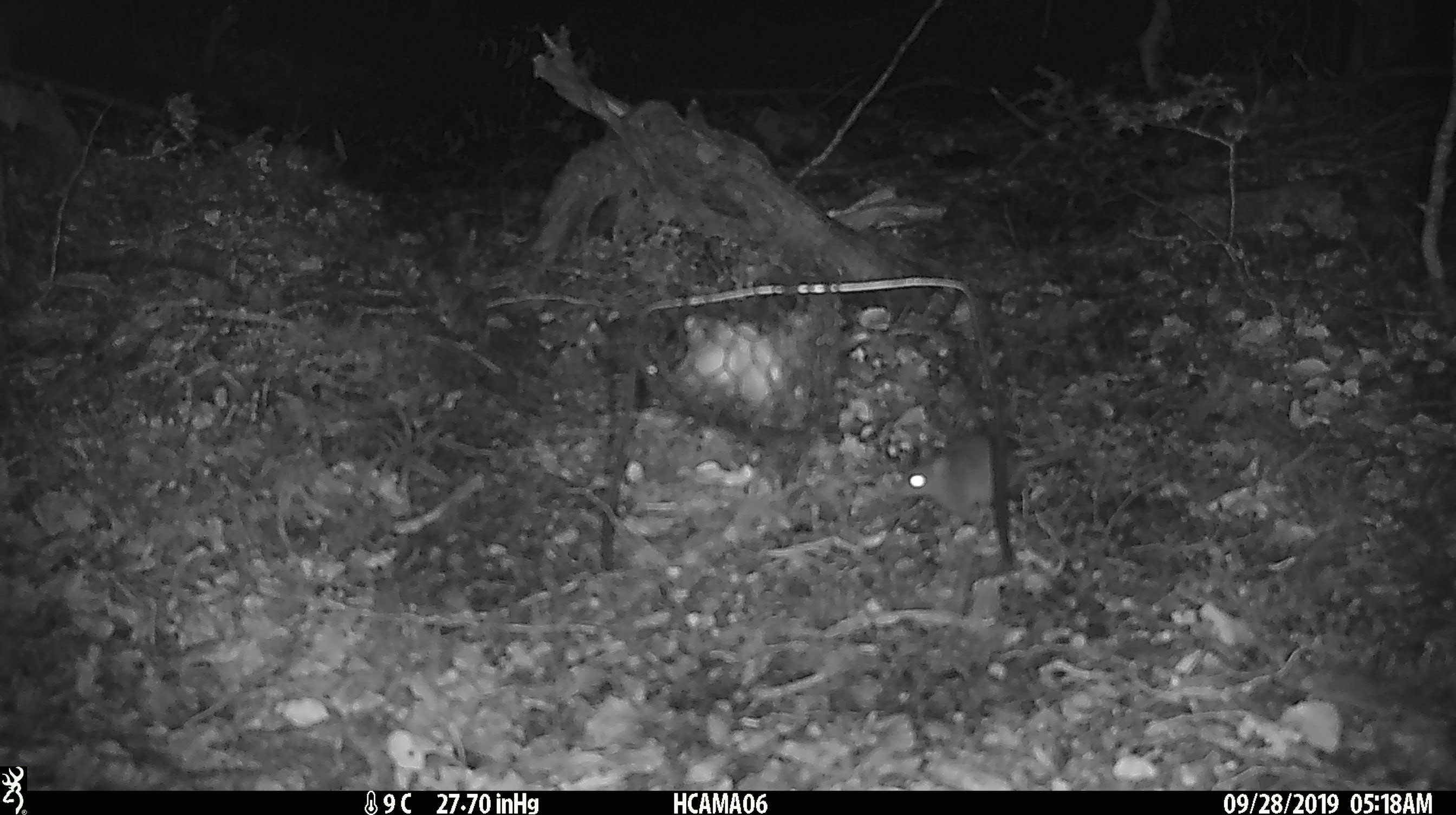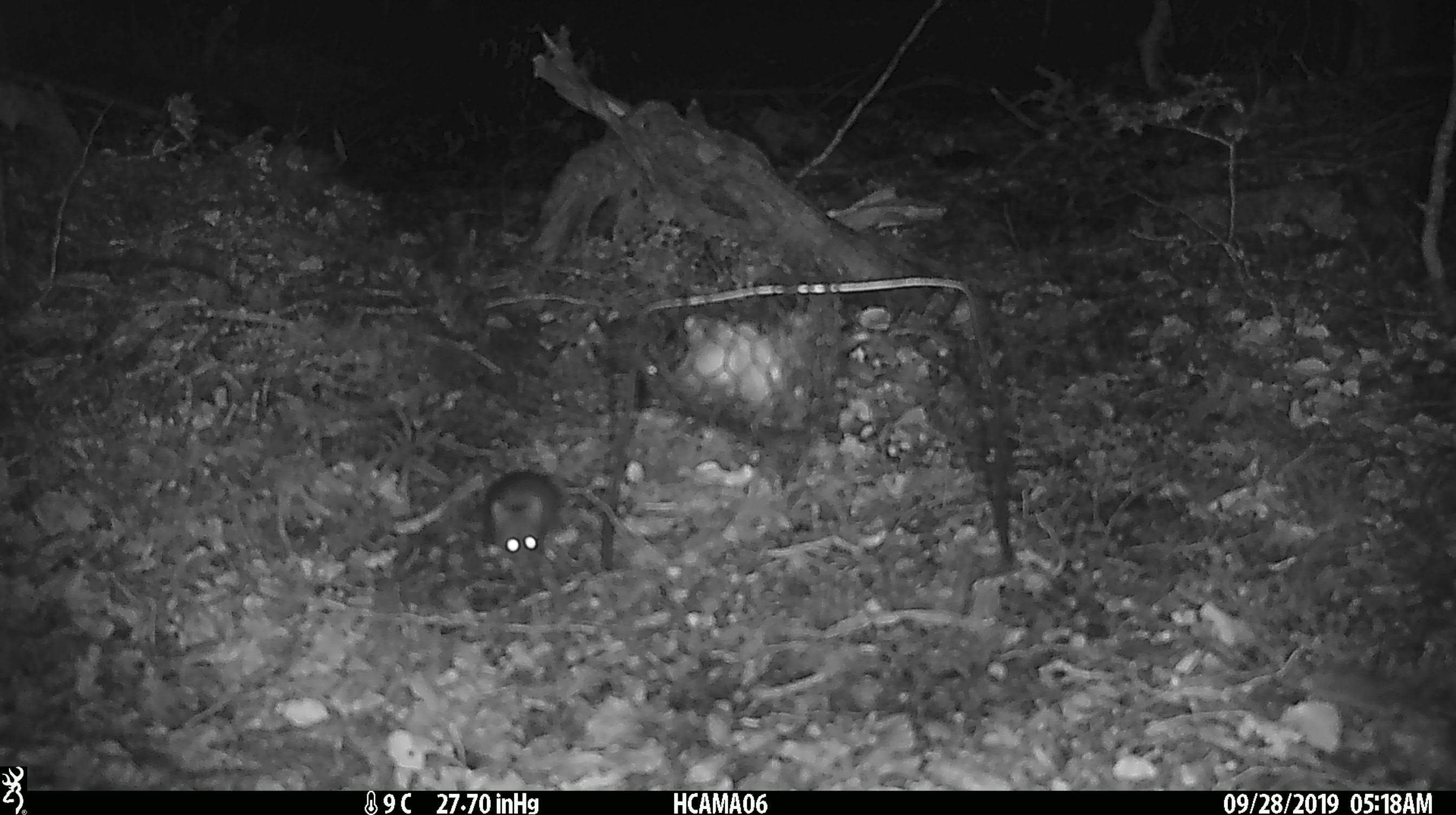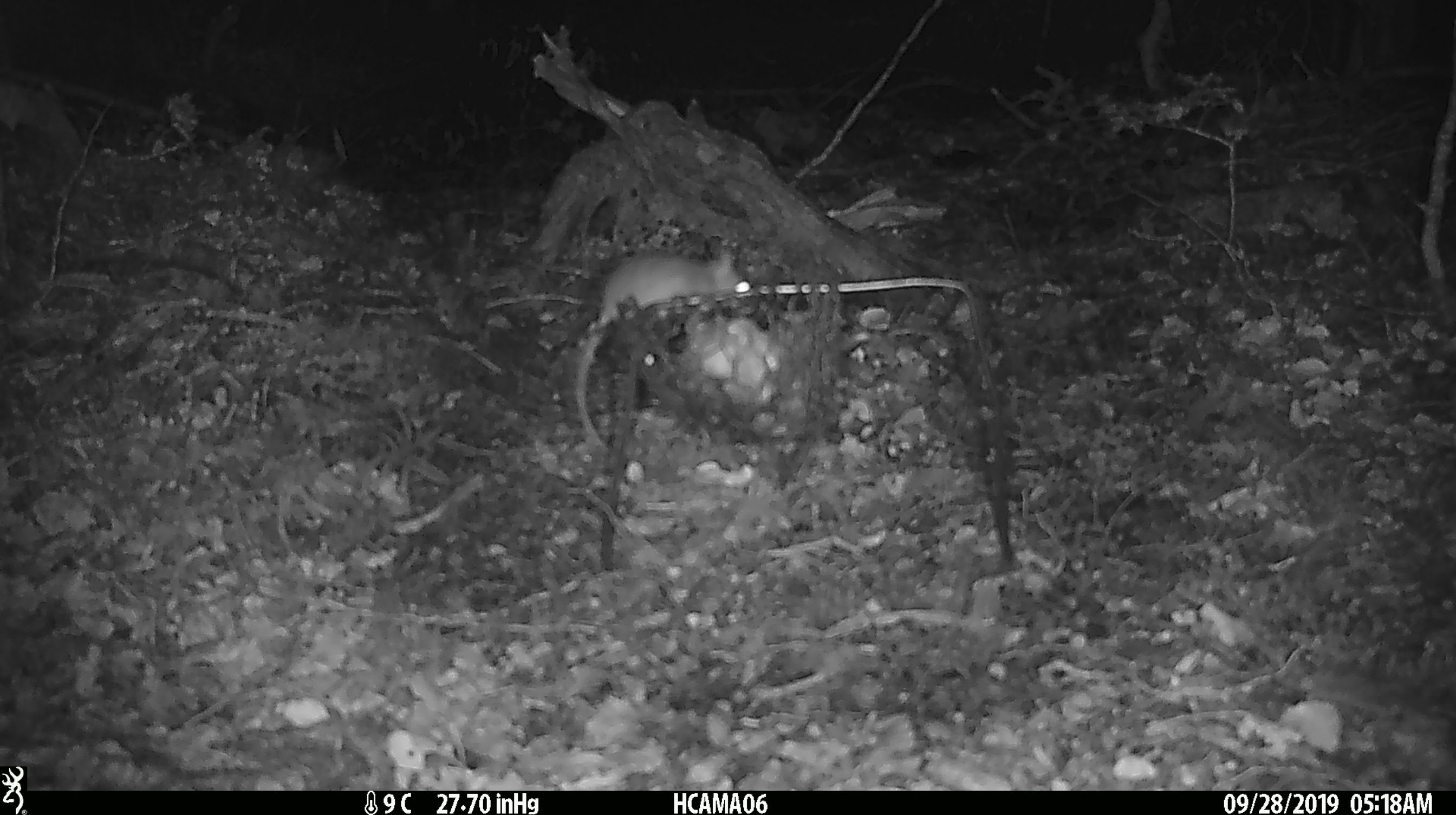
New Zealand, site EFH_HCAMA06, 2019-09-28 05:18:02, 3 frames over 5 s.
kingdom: Animalia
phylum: Chordata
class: Mammalia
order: Rodentia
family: Muridae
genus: Mus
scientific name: Mus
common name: mouse